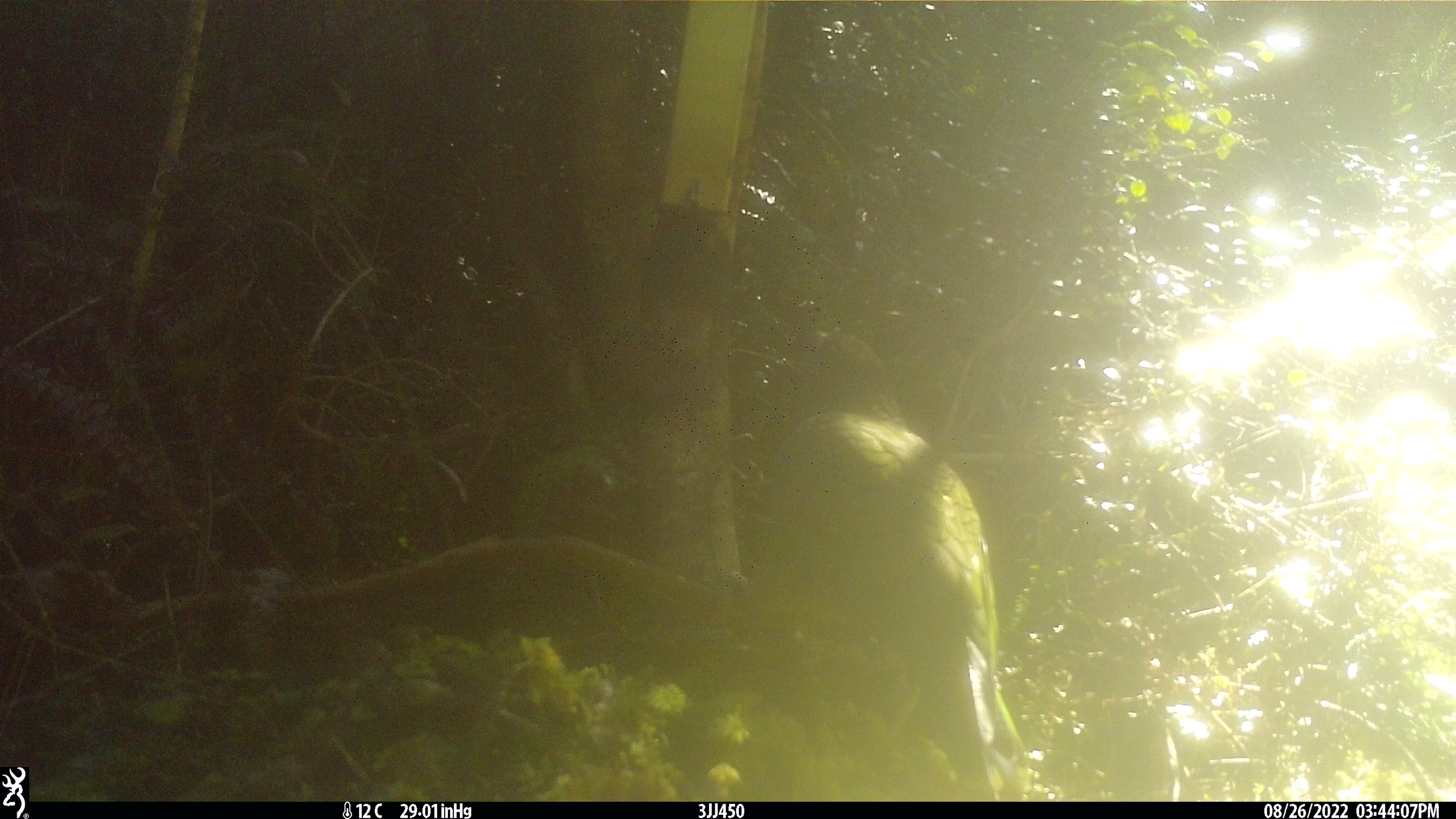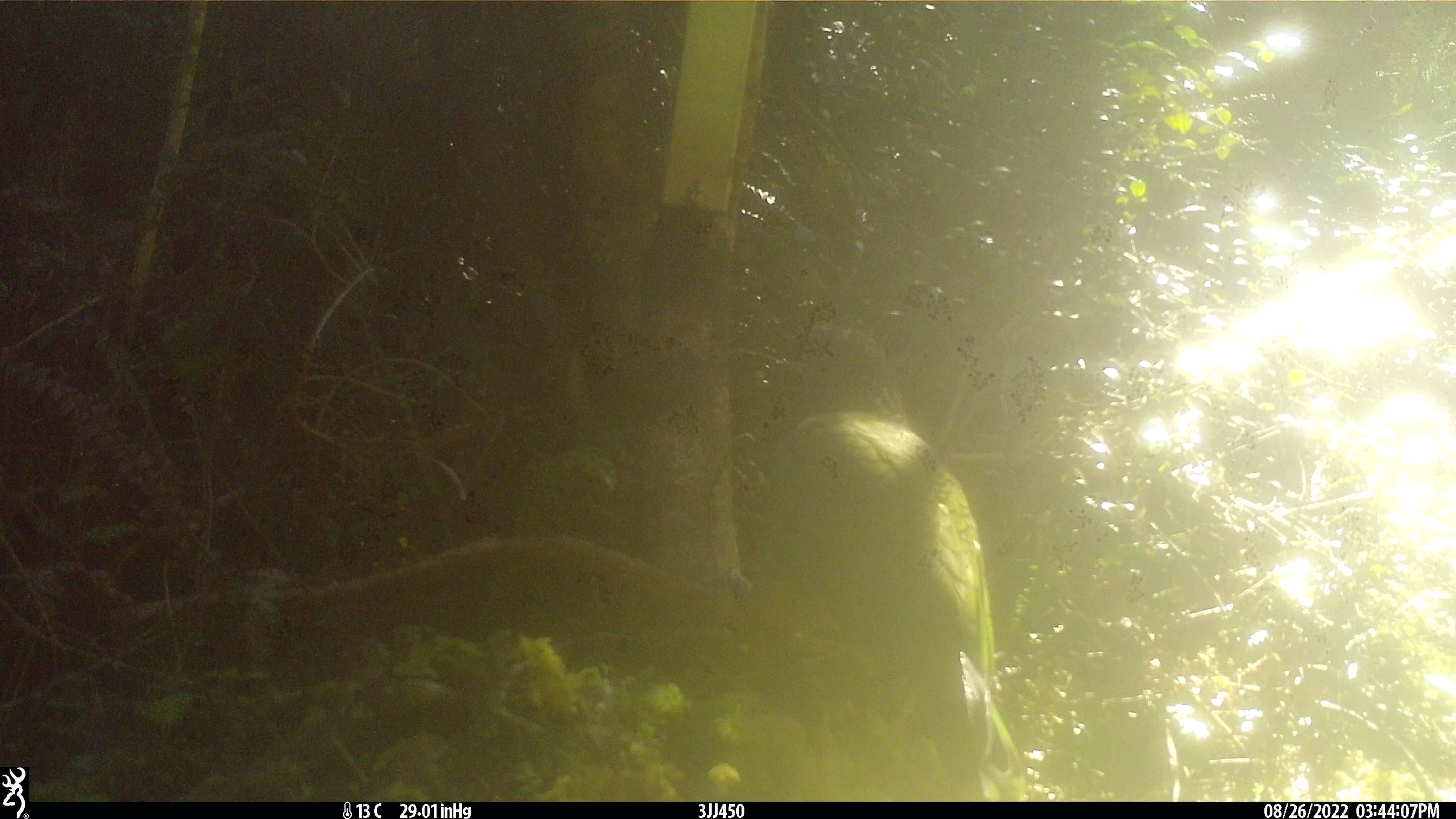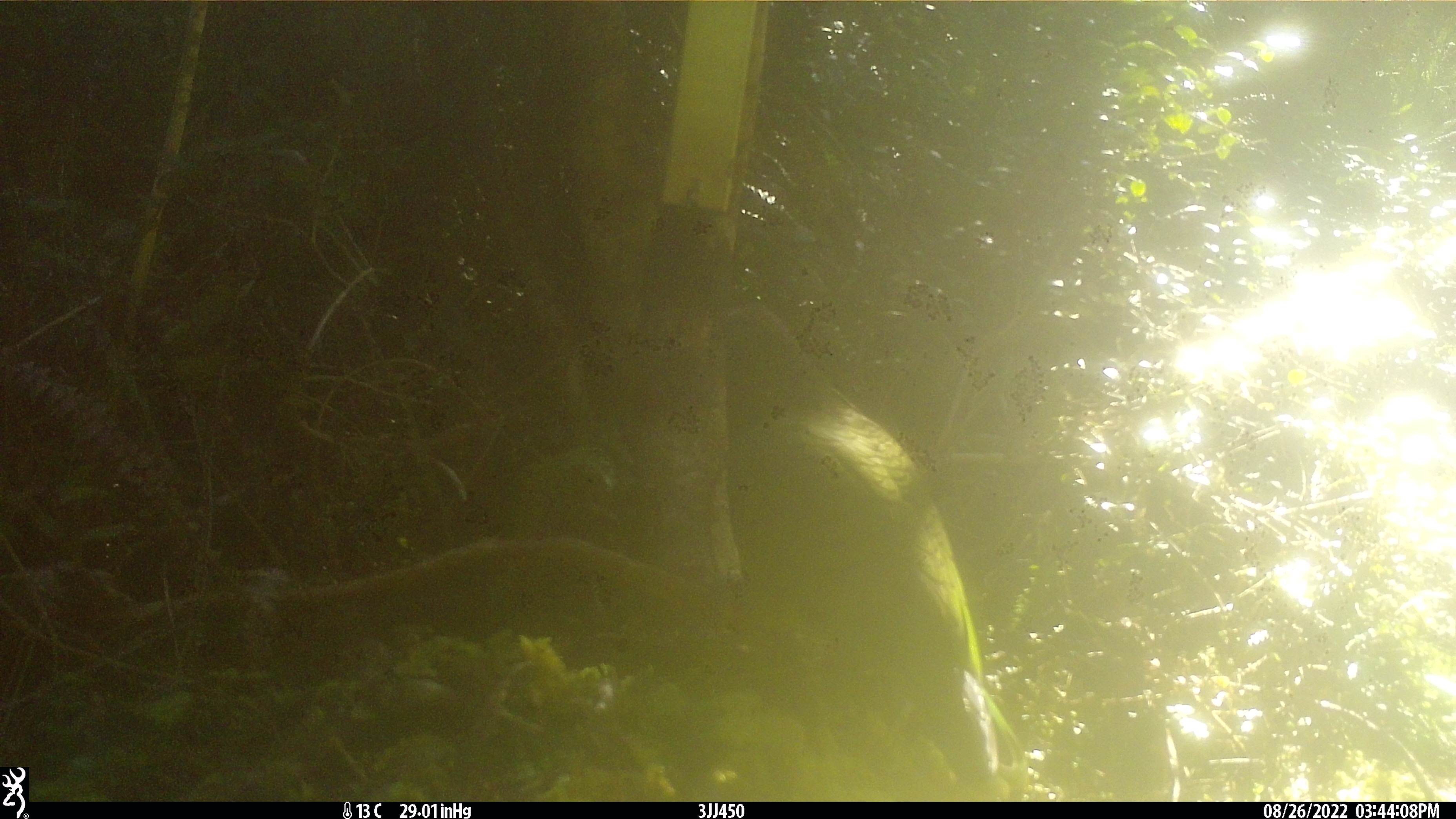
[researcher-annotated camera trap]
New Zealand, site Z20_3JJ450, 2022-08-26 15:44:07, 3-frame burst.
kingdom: Animalia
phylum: Chordata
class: Aves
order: Psittaciformes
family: Strigopidae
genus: Nestor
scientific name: Nestor notabilis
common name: kea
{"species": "kea (Nestor notabilis)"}